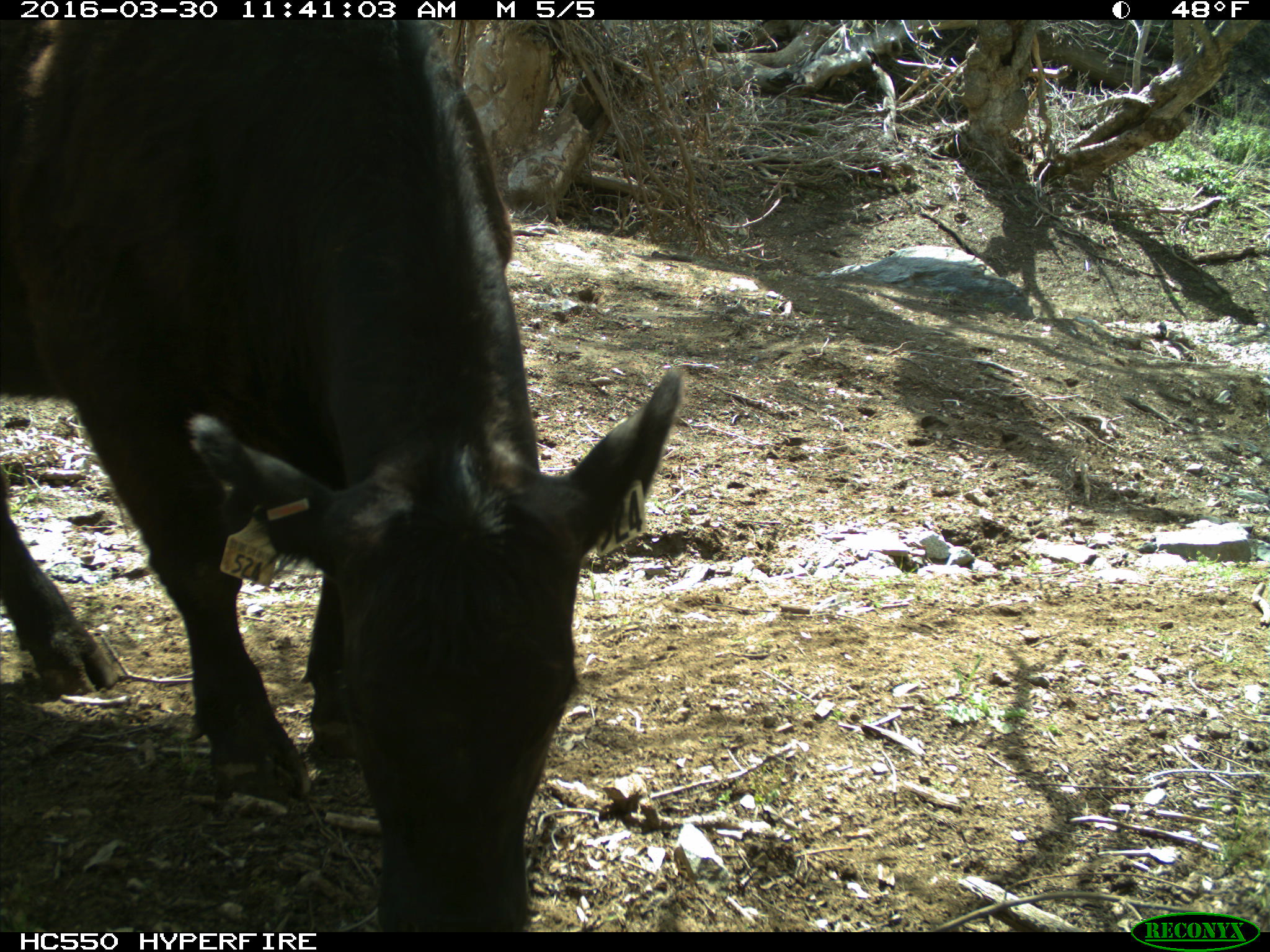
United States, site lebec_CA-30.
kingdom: Animalia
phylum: Chordata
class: Mammalia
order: Artiodactyla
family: Bovidae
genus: Bos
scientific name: Bos taurus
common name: domestic cow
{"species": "Bos taurus (domestic cow)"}